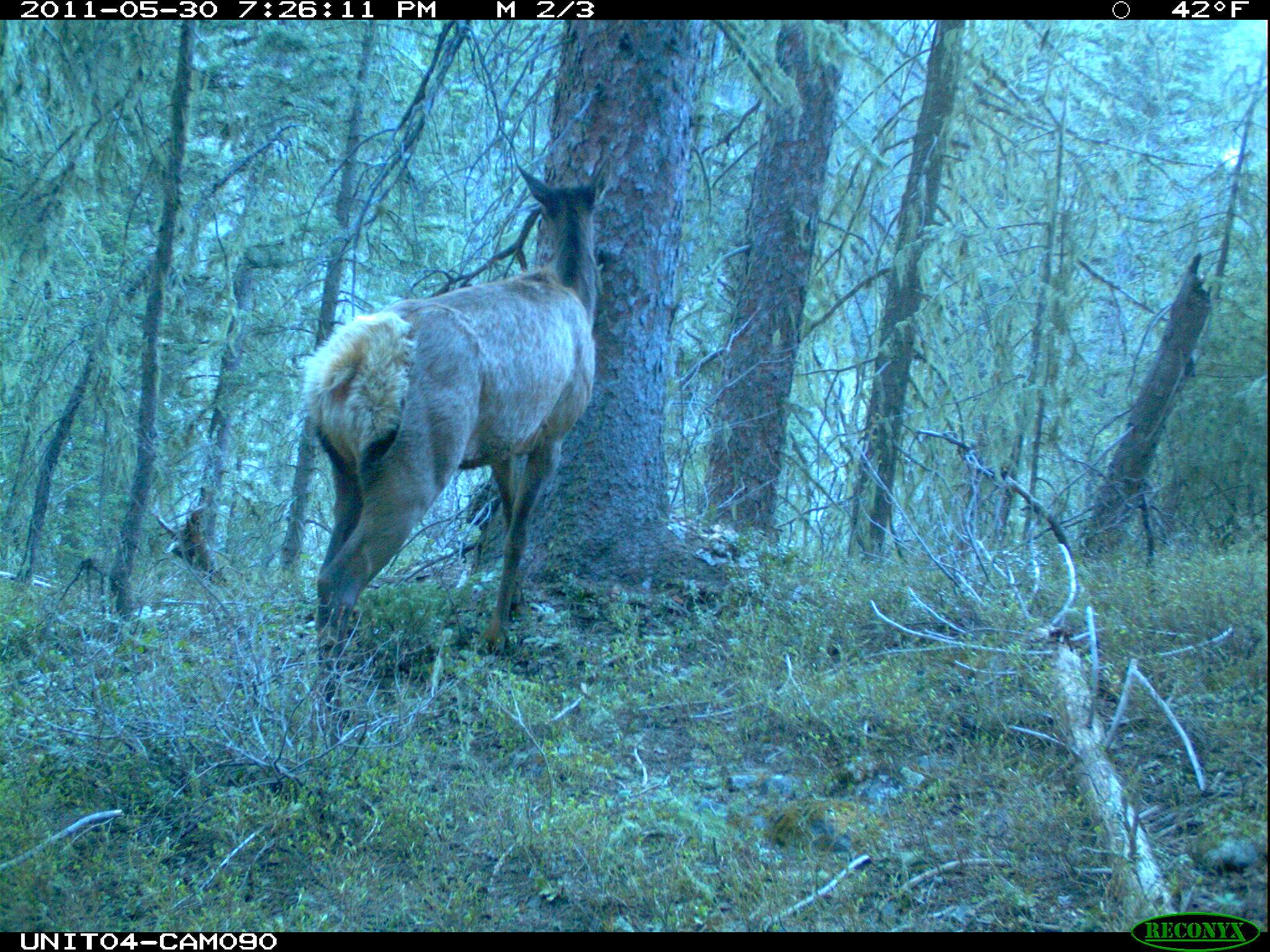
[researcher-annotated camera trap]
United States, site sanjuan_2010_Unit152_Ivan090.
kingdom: Animalia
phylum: Chordata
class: Mammalia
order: Artiodactyla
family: Cervidae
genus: Cervus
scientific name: Cervus elaphus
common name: red deer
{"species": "Cervus elaphus (red deer)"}